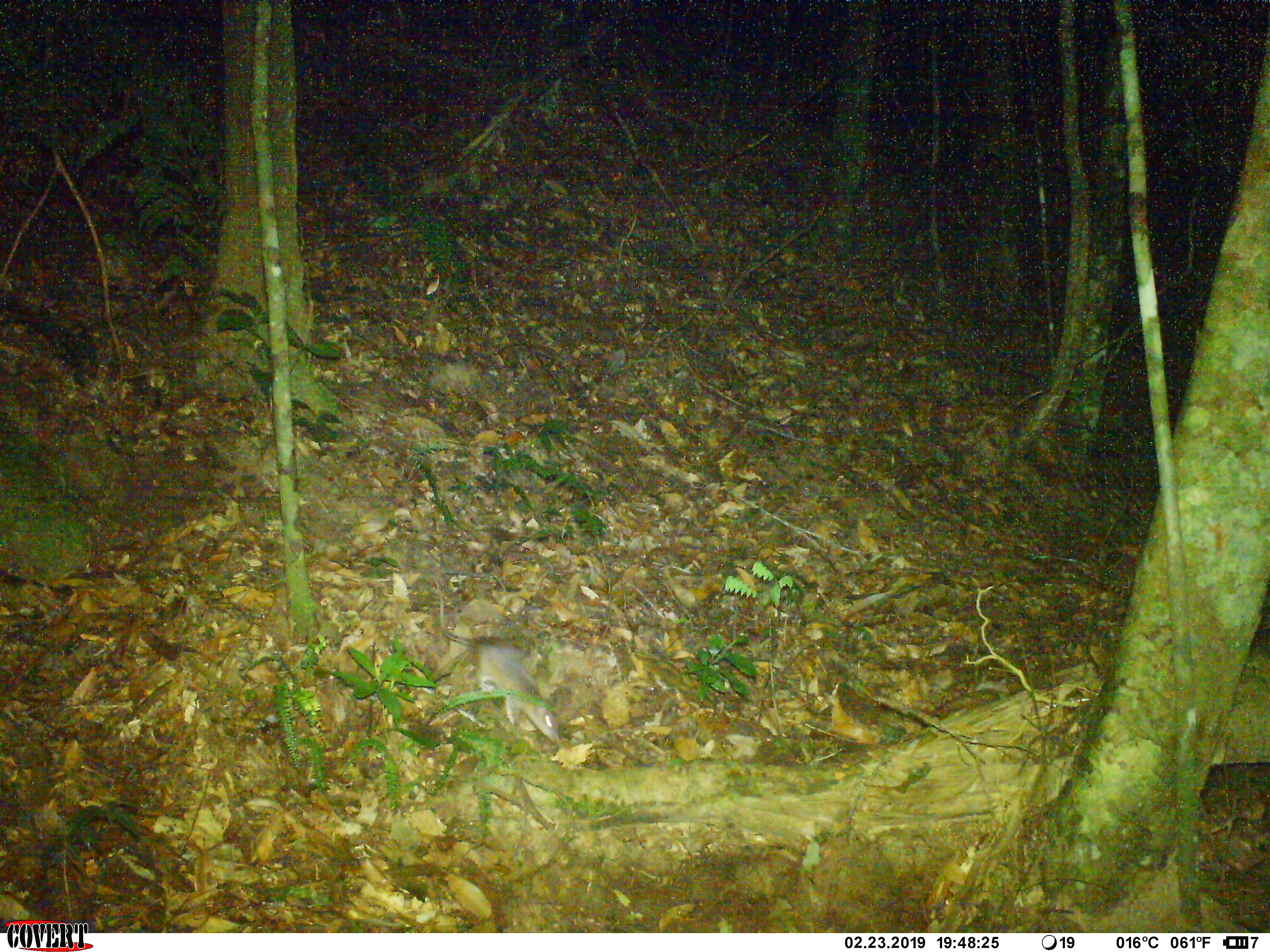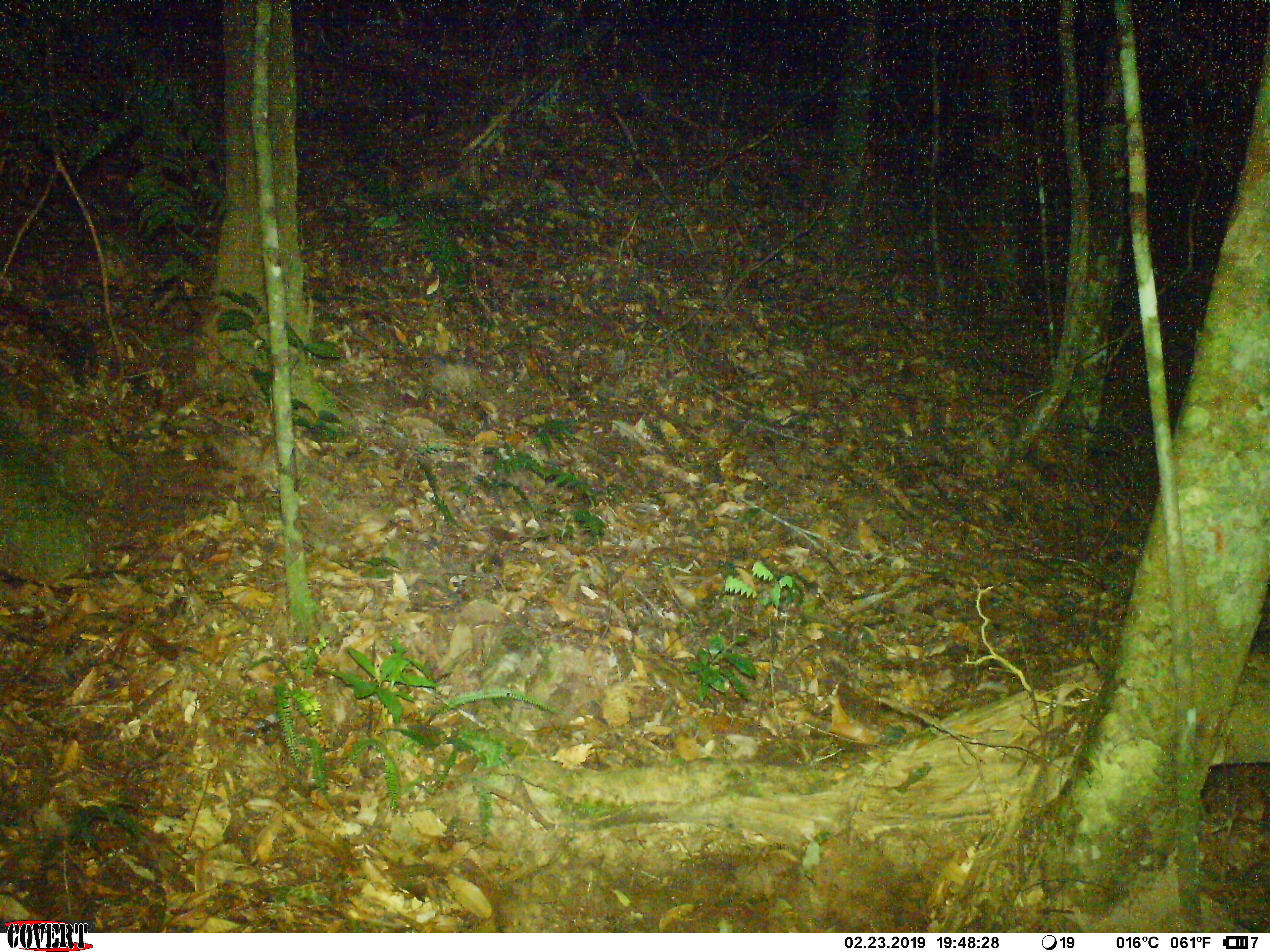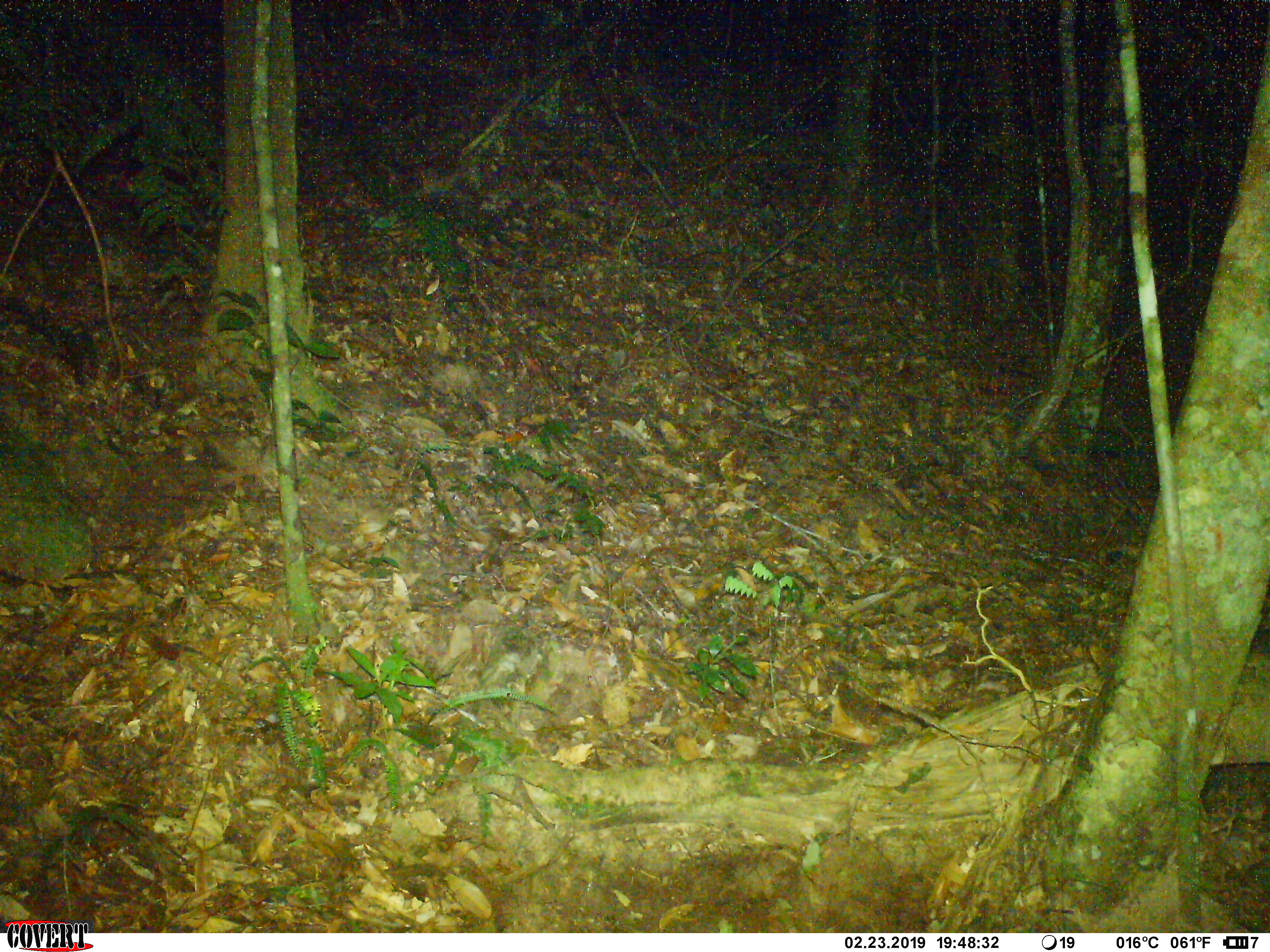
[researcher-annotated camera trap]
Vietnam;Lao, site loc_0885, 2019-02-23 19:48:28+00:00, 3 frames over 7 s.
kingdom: Animalia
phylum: Chordata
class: Mammalia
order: Rodentia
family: Muridae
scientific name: Muridae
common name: old-world mice and rats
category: unidentified murid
Unidentified murid (old-world mice and rats) (Muridae). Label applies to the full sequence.